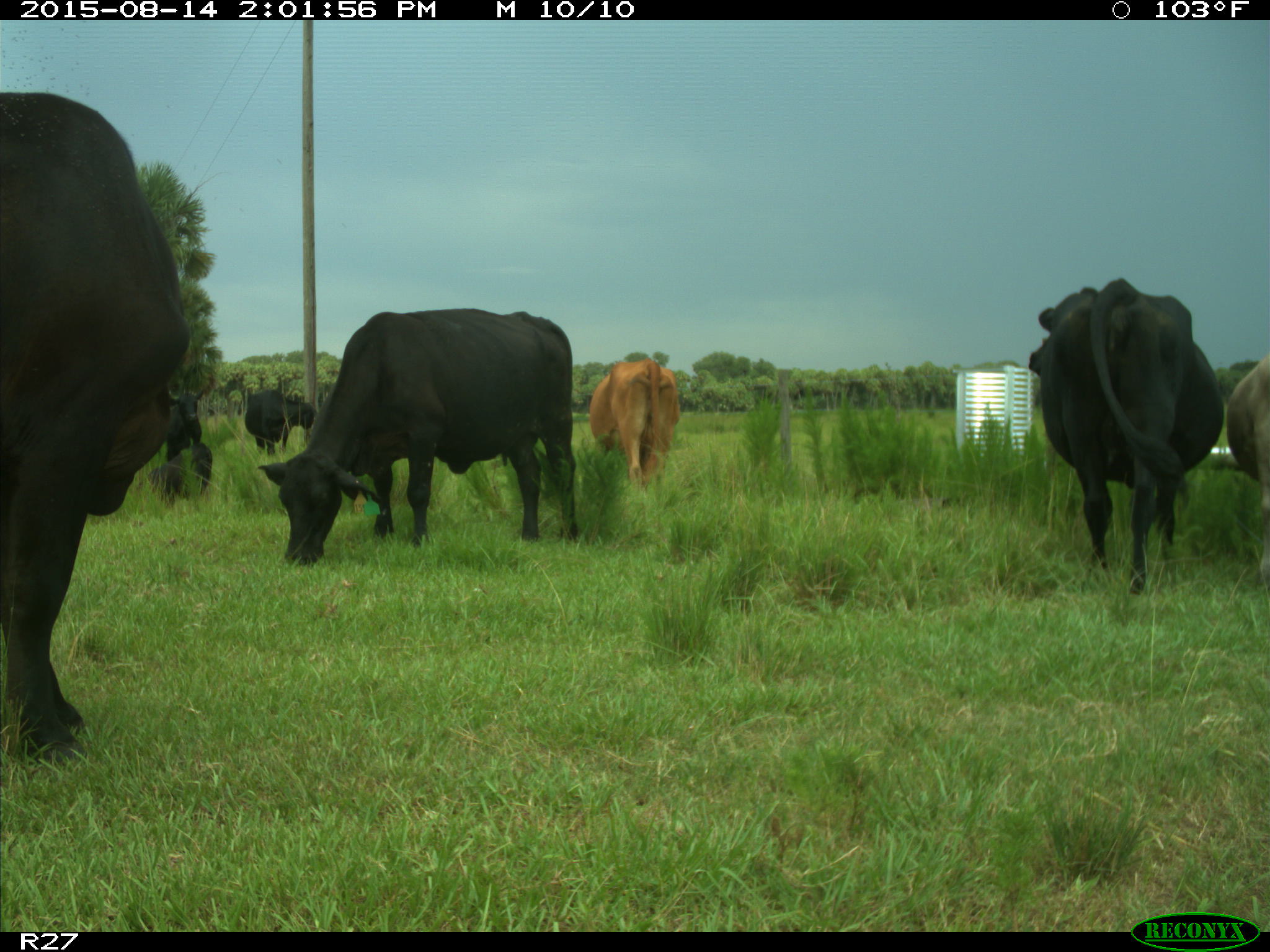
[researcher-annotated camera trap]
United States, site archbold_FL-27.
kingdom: Animalia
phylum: Chordata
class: Mammalia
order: Artiodactyla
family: Bovidae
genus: Bos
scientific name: Bos taurus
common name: domestic cow